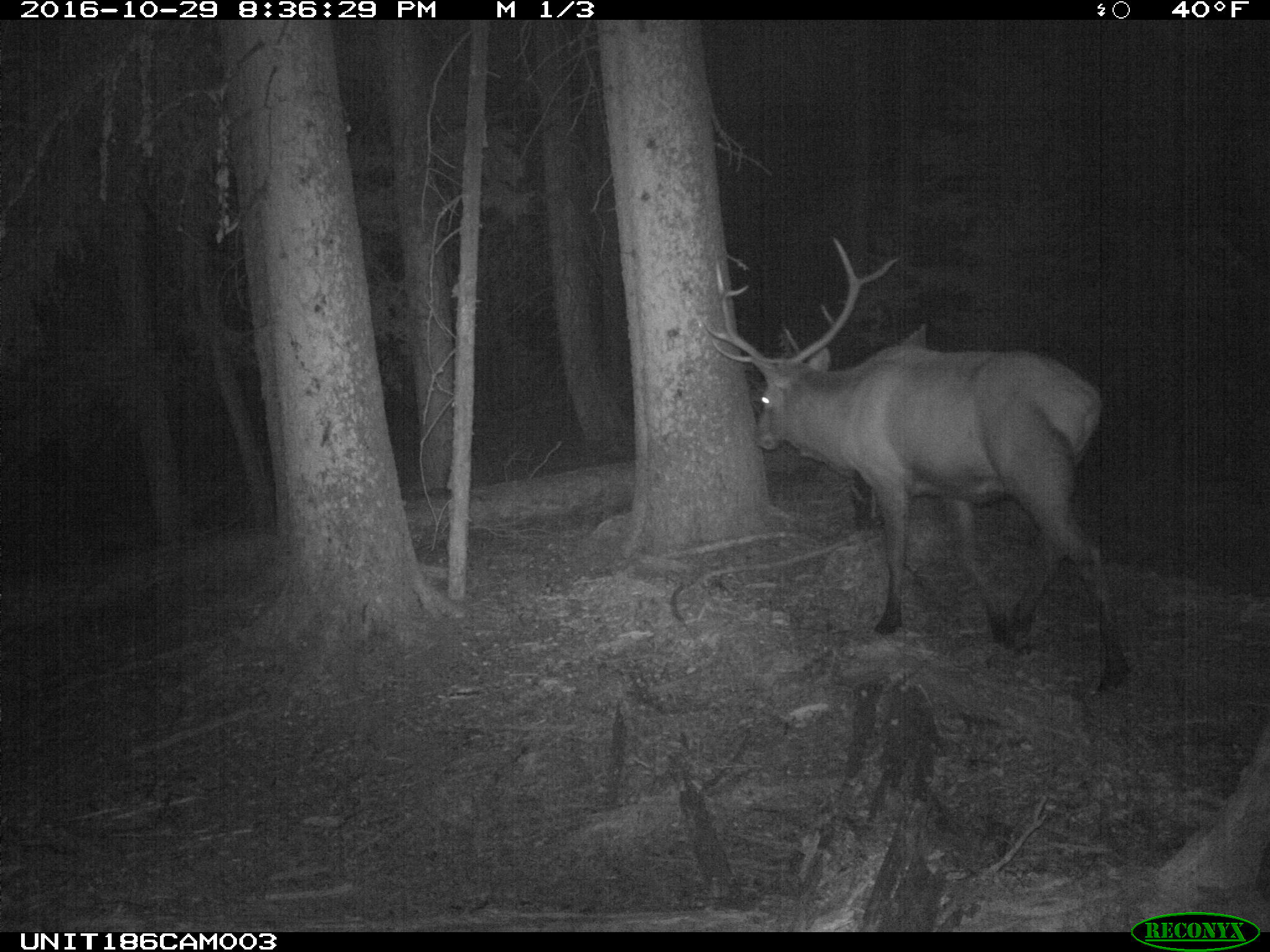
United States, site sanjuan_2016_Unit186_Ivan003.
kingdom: Animalia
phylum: Chordata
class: Mammalia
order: Artiodactyla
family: Cervidae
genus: Cervus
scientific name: Cervus elaphus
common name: red deer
Cervus elaphus (red deer).